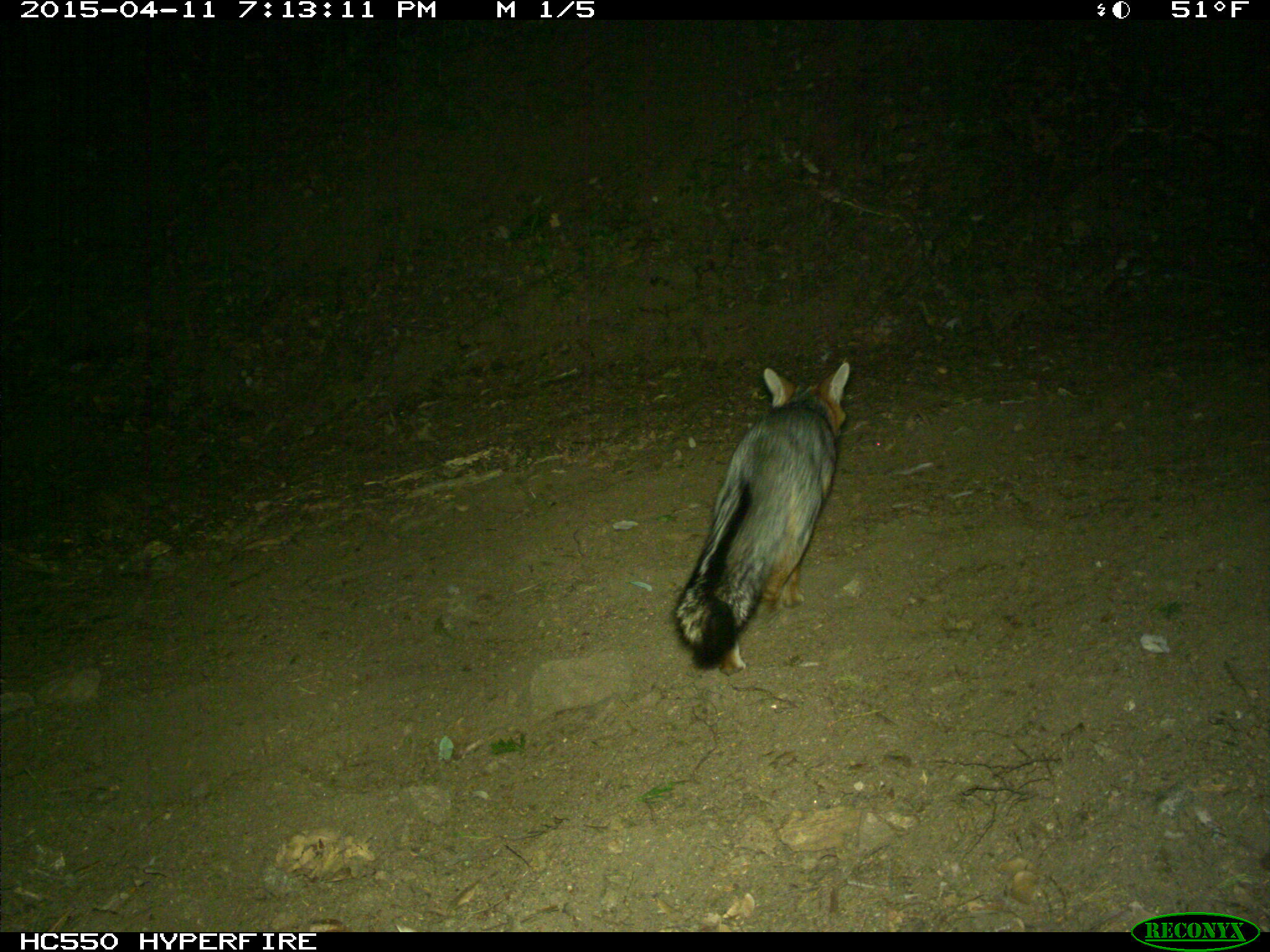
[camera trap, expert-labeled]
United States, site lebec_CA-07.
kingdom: Animalia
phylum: Chordata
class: Mammalia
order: Carnivora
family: Canidae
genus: Urocyon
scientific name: Urocyon cinereoargenteus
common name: gray fox